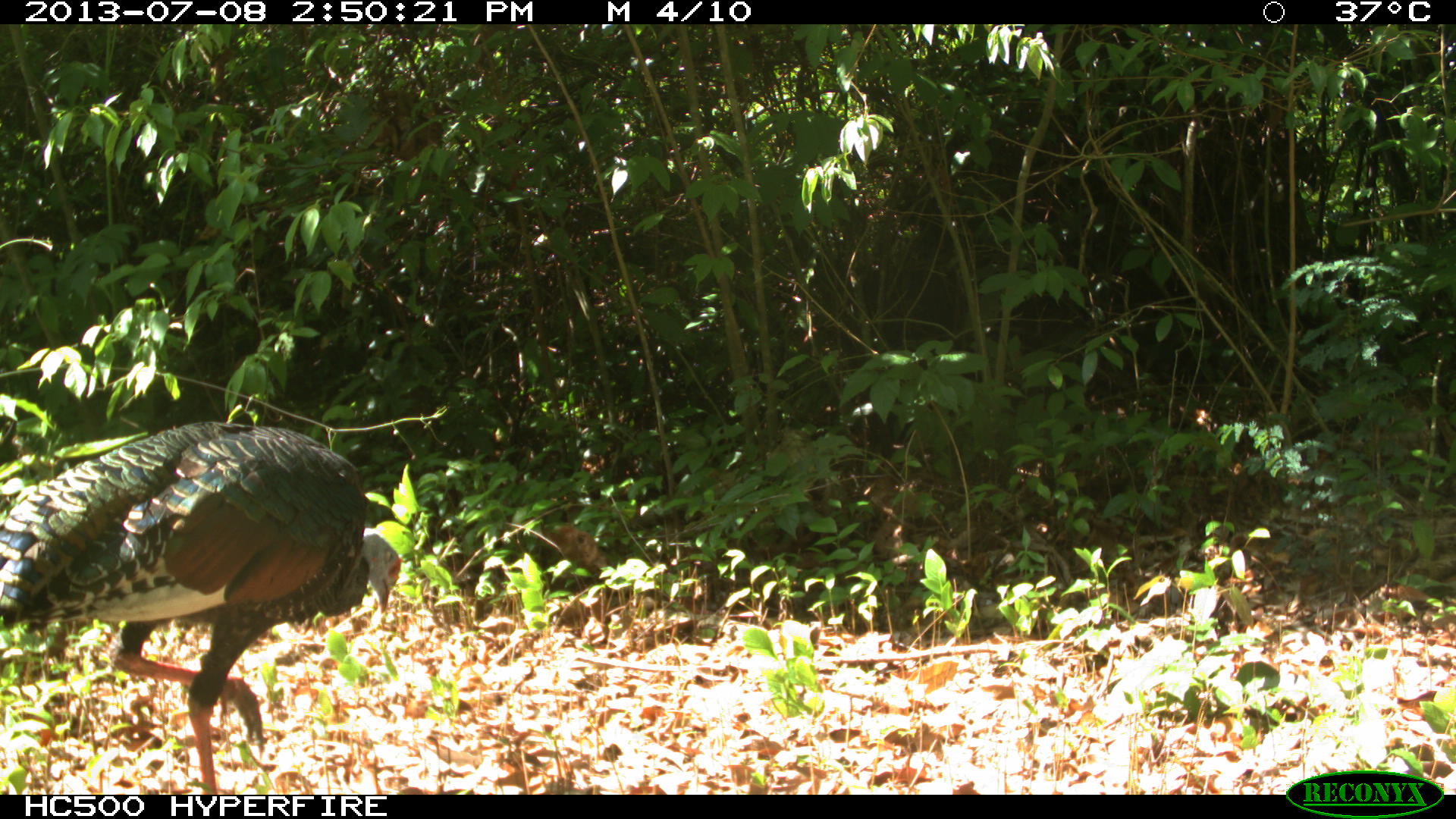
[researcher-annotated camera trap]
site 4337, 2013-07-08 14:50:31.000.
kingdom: Animalia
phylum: Chordata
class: Aves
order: Galliformes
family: Phasianidae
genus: Meleagris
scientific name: Meleagris ocellata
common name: ocellated turkey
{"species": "Meleagris ocellata (ocellated turkey)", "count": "1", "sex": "male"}